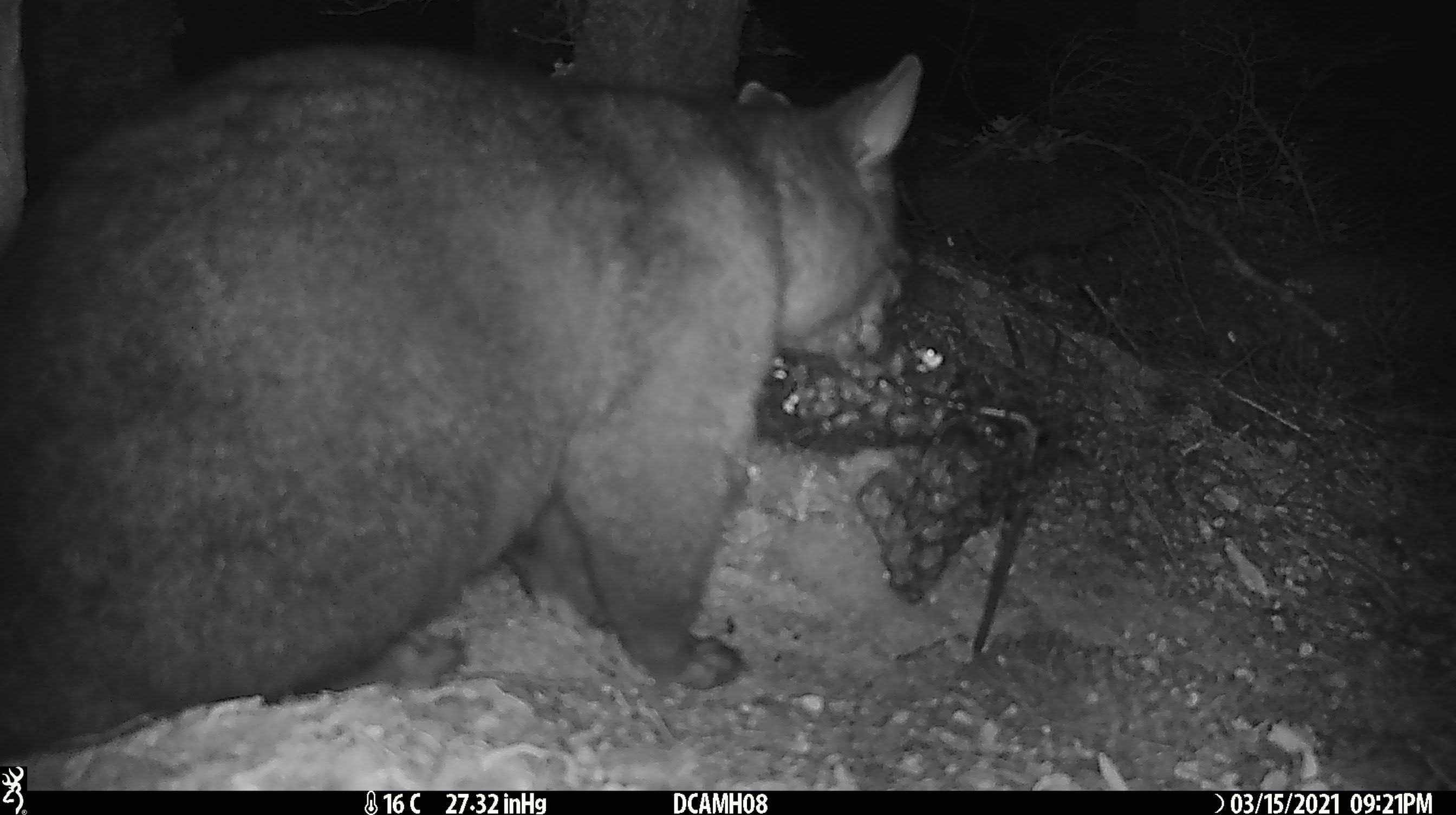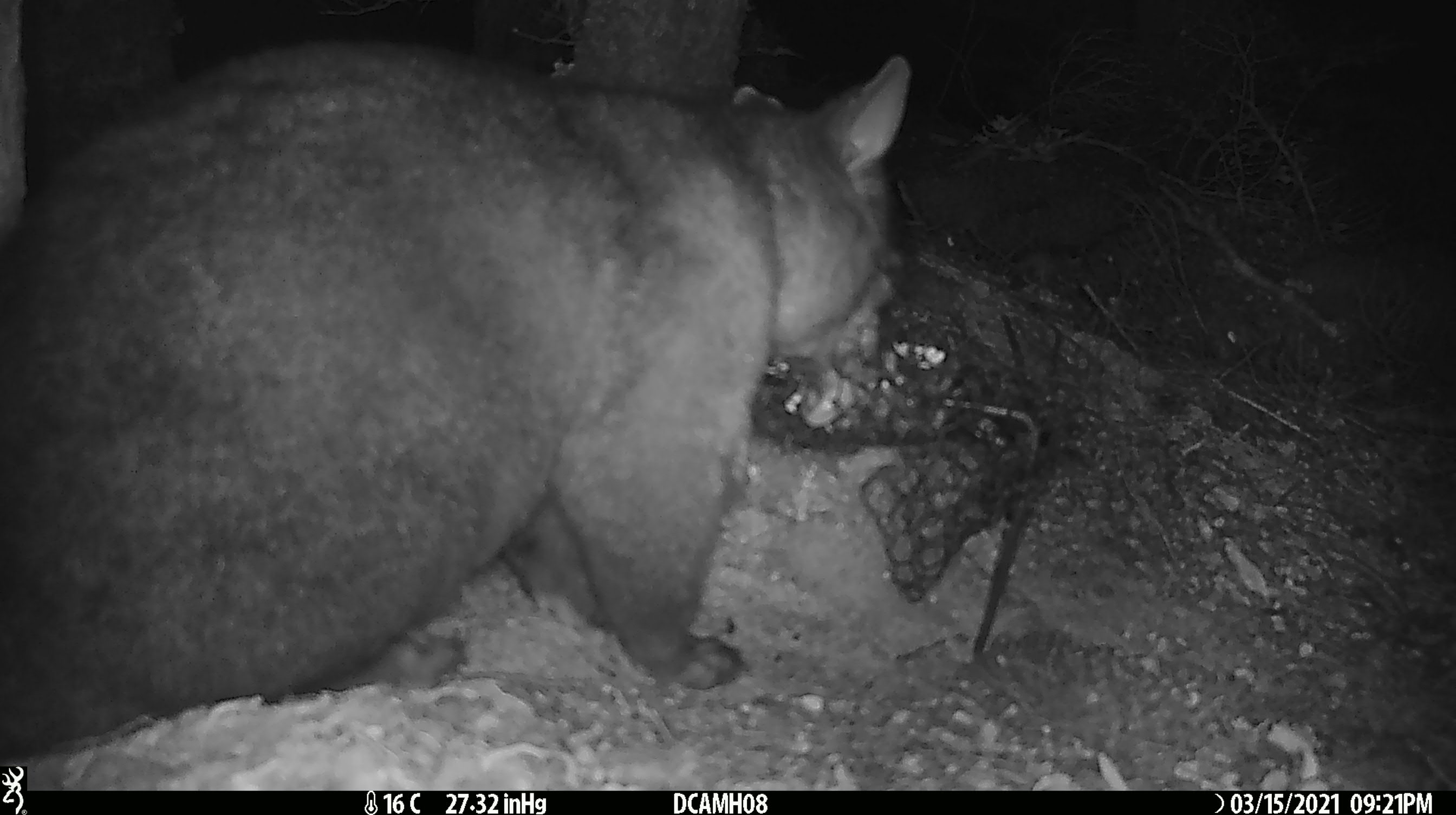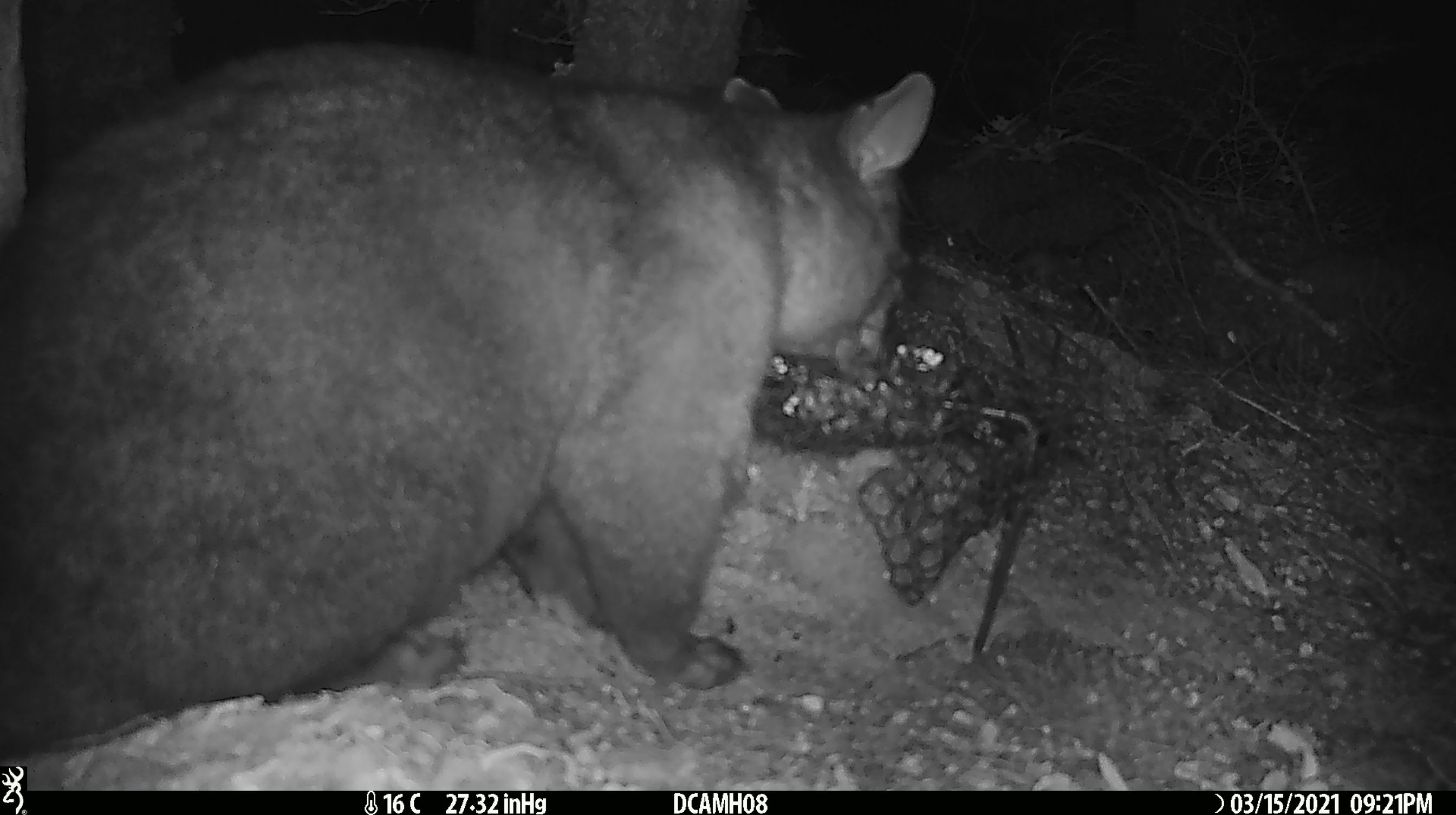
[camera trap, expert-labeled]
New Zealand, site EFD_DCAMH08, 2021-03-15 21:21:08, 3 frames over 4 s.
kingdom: Animalia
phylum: Chordata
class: Mammalia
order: Diprotodontia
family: Phalangeridae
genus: Trichosurus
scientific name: Trichosurus vulpecula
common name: common brushtail possum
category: possum